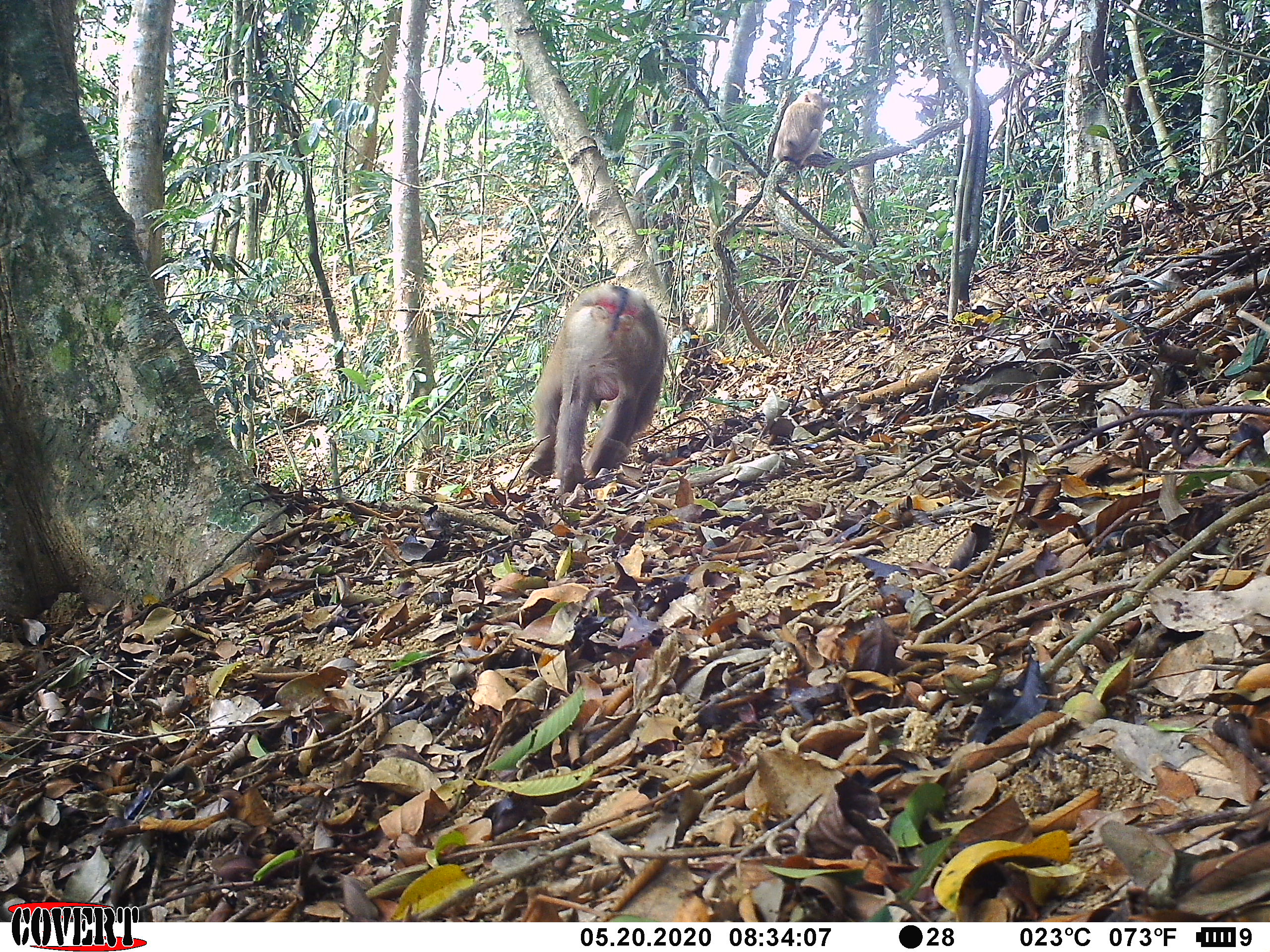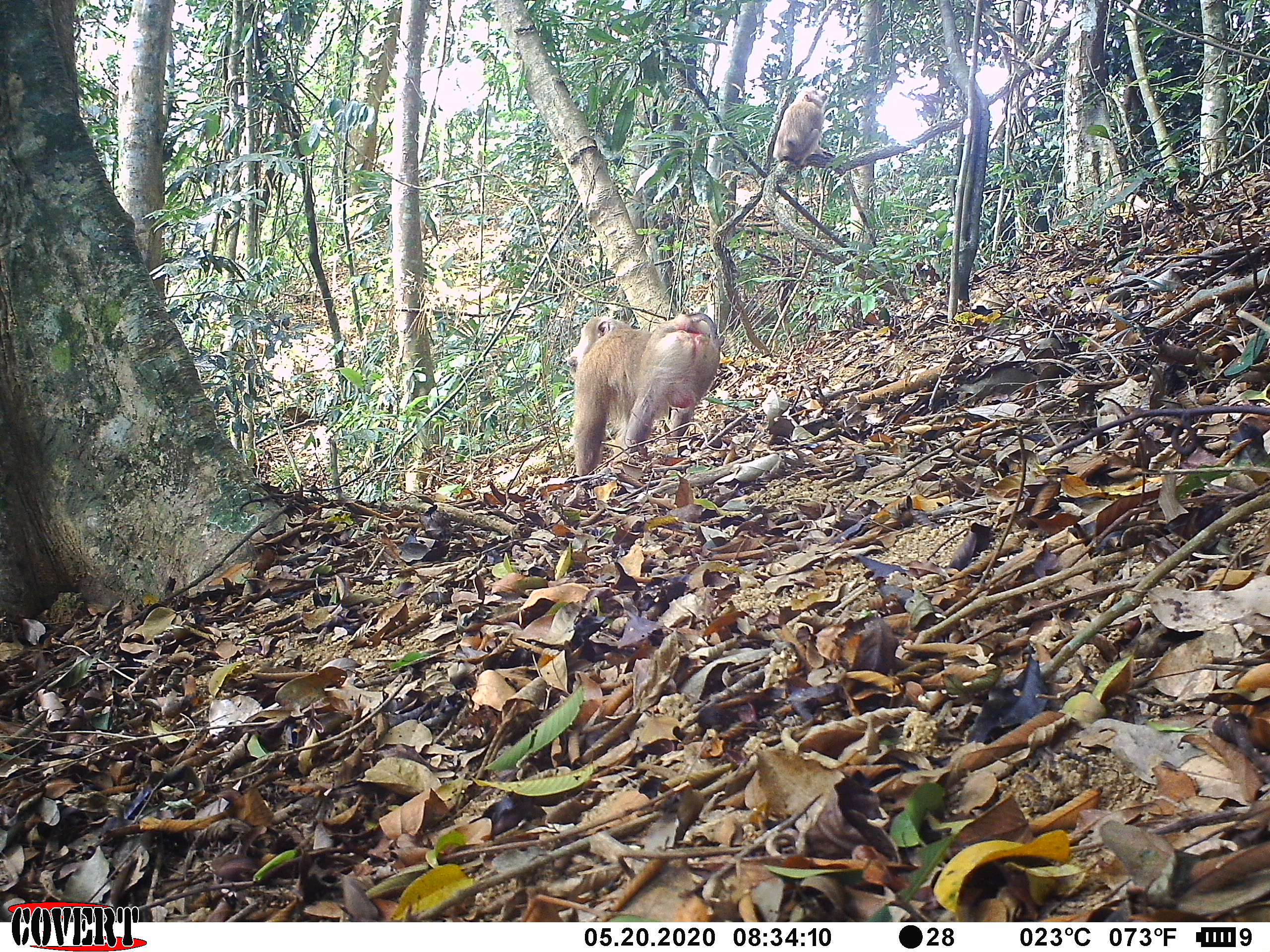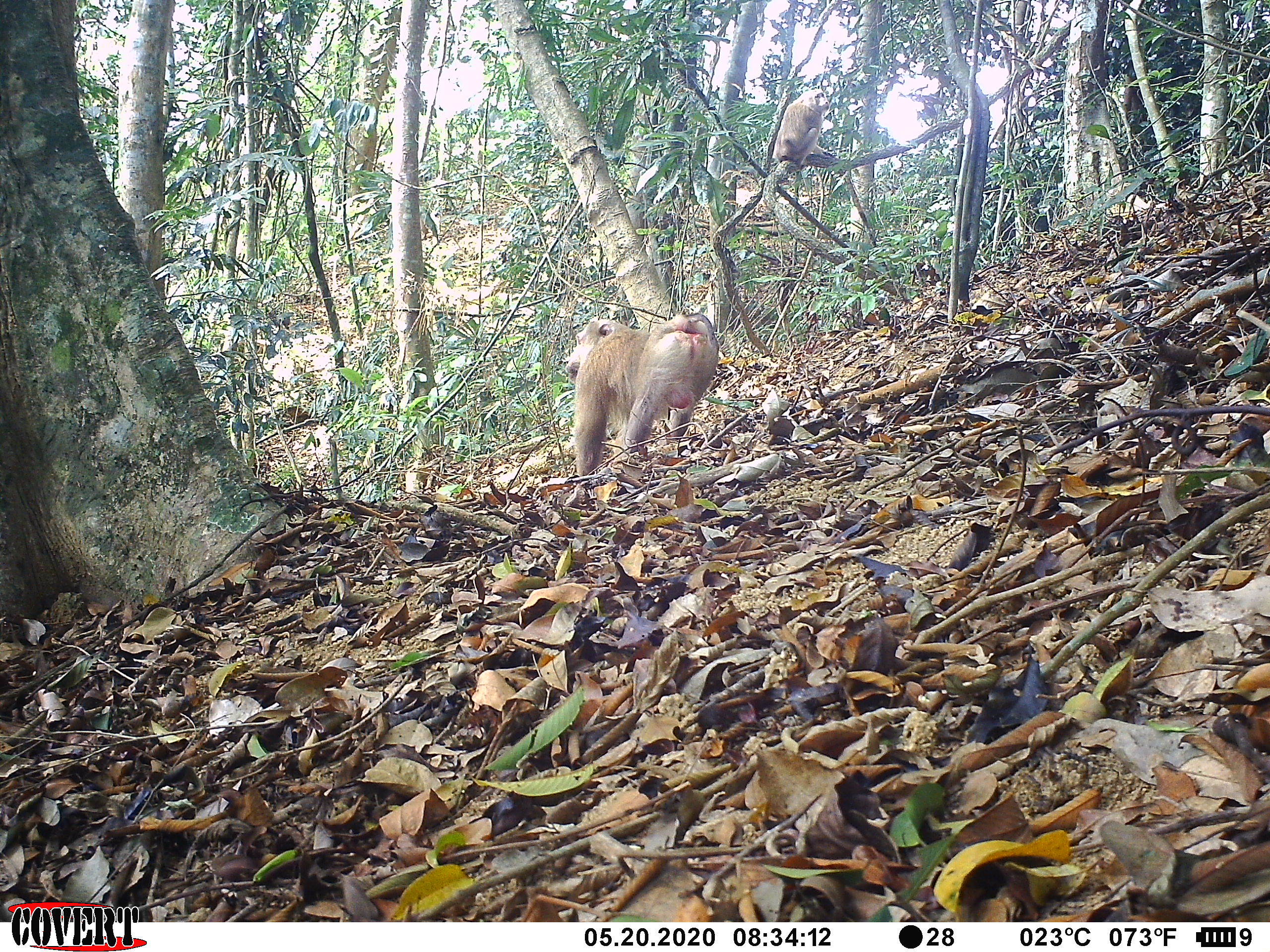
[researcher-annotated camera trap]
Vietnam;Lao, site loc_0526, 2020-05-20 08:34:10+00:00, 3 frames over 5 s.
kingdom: Animalia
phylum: Chordata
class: Mammalia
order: Primates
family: Cercopithecidae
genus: Macaca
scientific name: Macaca nemestrina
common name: pig-tailed macaque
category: pig tailed macaque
Pig tailed macaque (pig-tailed macaque) (Macaca nemestrina). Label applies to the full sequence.